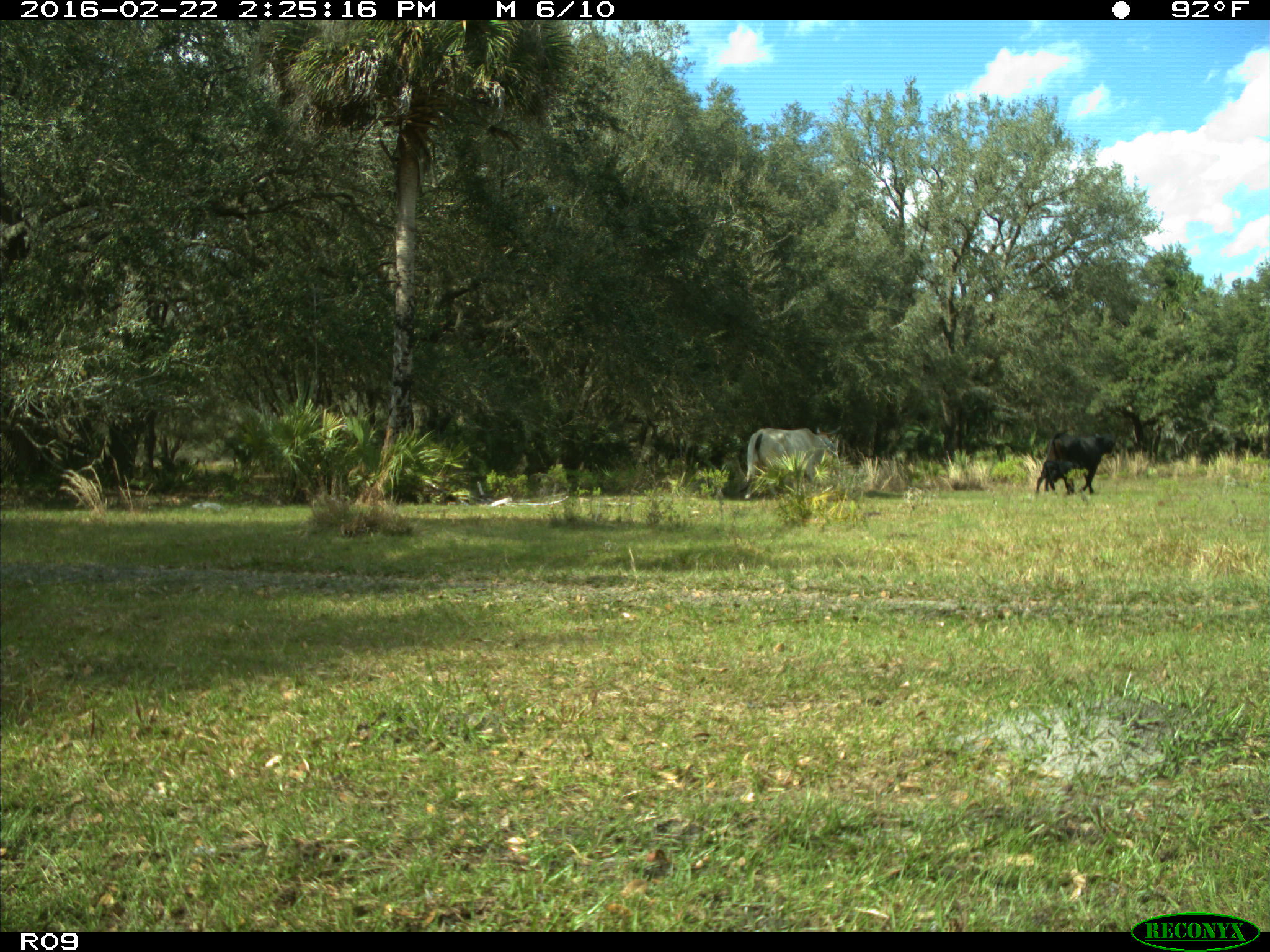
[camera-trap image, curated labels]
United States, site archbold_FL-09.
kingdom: Animalia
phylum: Chordata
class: Mammalia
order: Artiodactyla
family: Bovidae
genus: Bos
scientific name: Bos taurus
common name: domestic cow